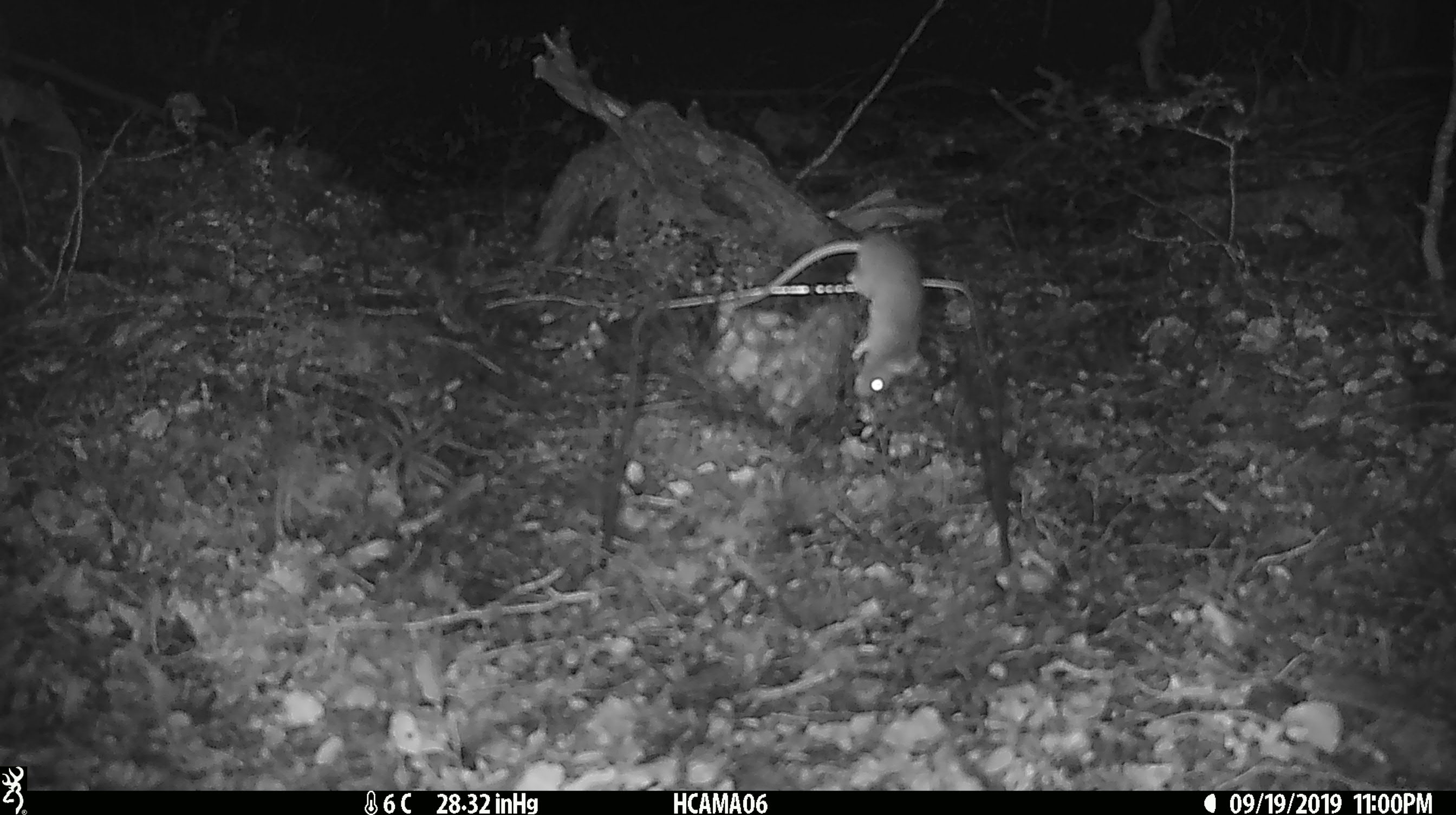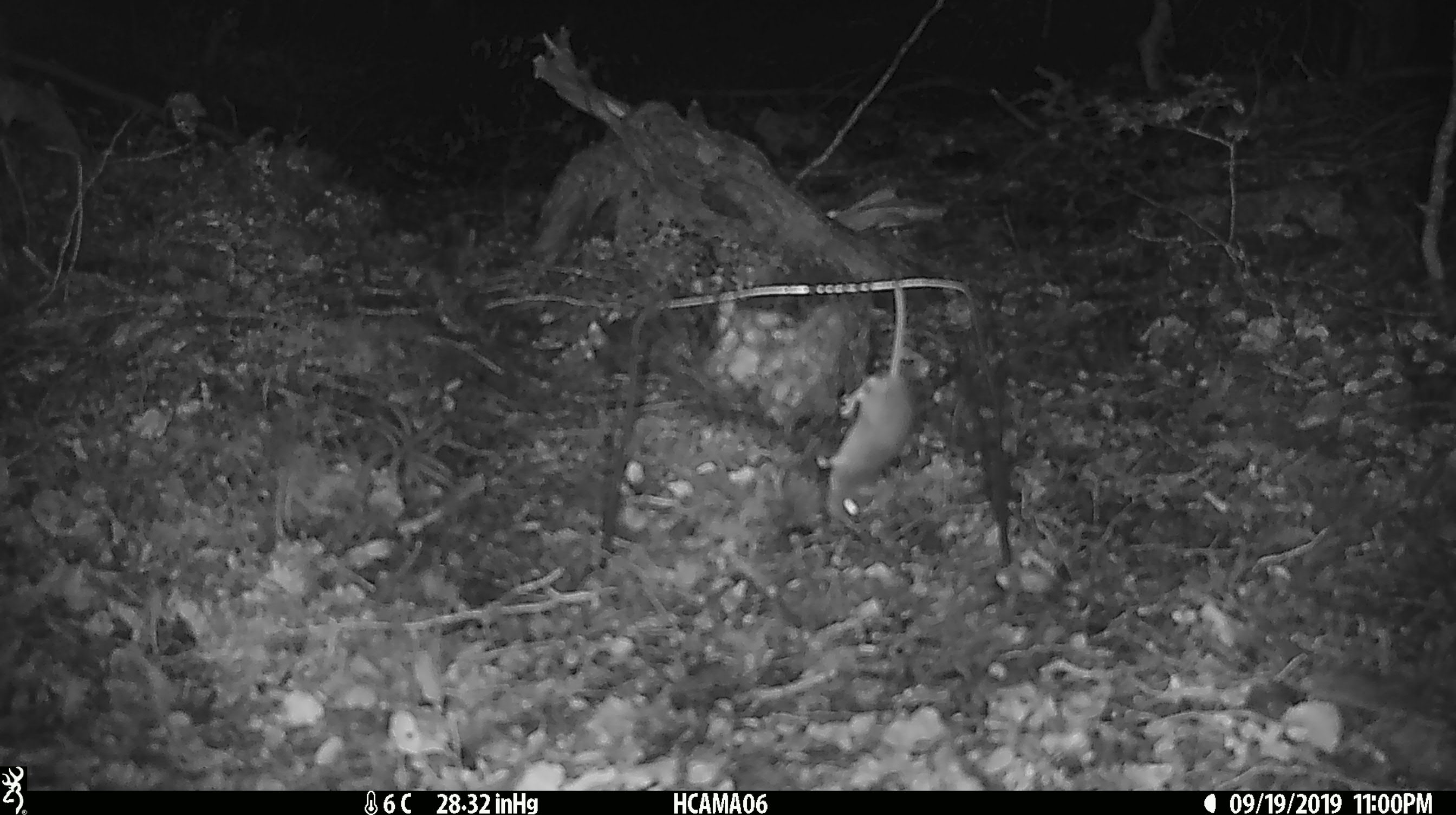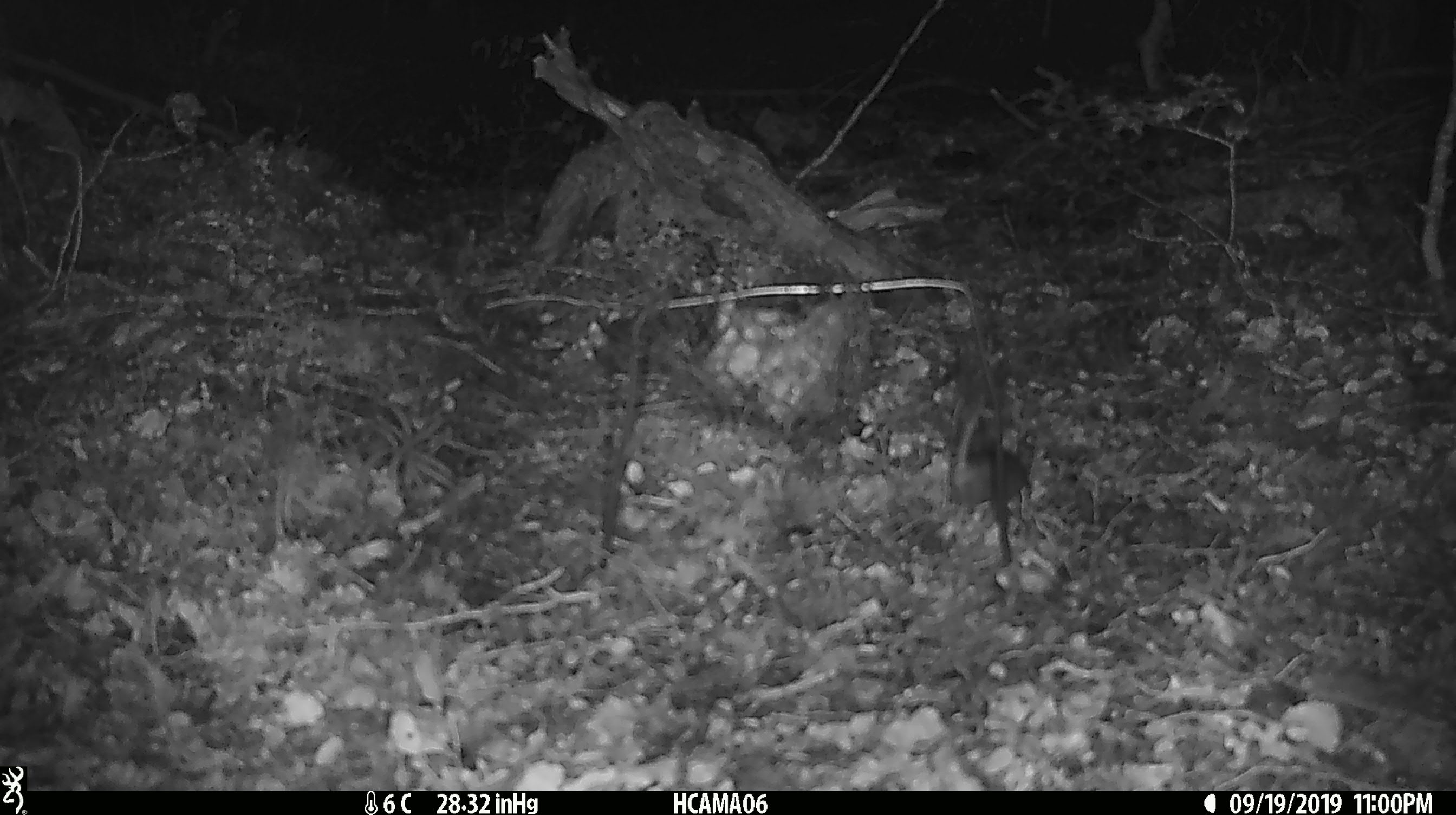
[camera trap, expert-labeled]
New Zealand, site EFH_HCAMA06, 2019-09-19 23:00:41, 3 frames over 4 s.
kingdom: Animalia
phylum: Chordata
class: Mammalia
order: Rodentia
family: Muridae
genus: Mus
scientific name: Mus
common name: mouse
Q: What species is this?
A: Mouse (Mus).